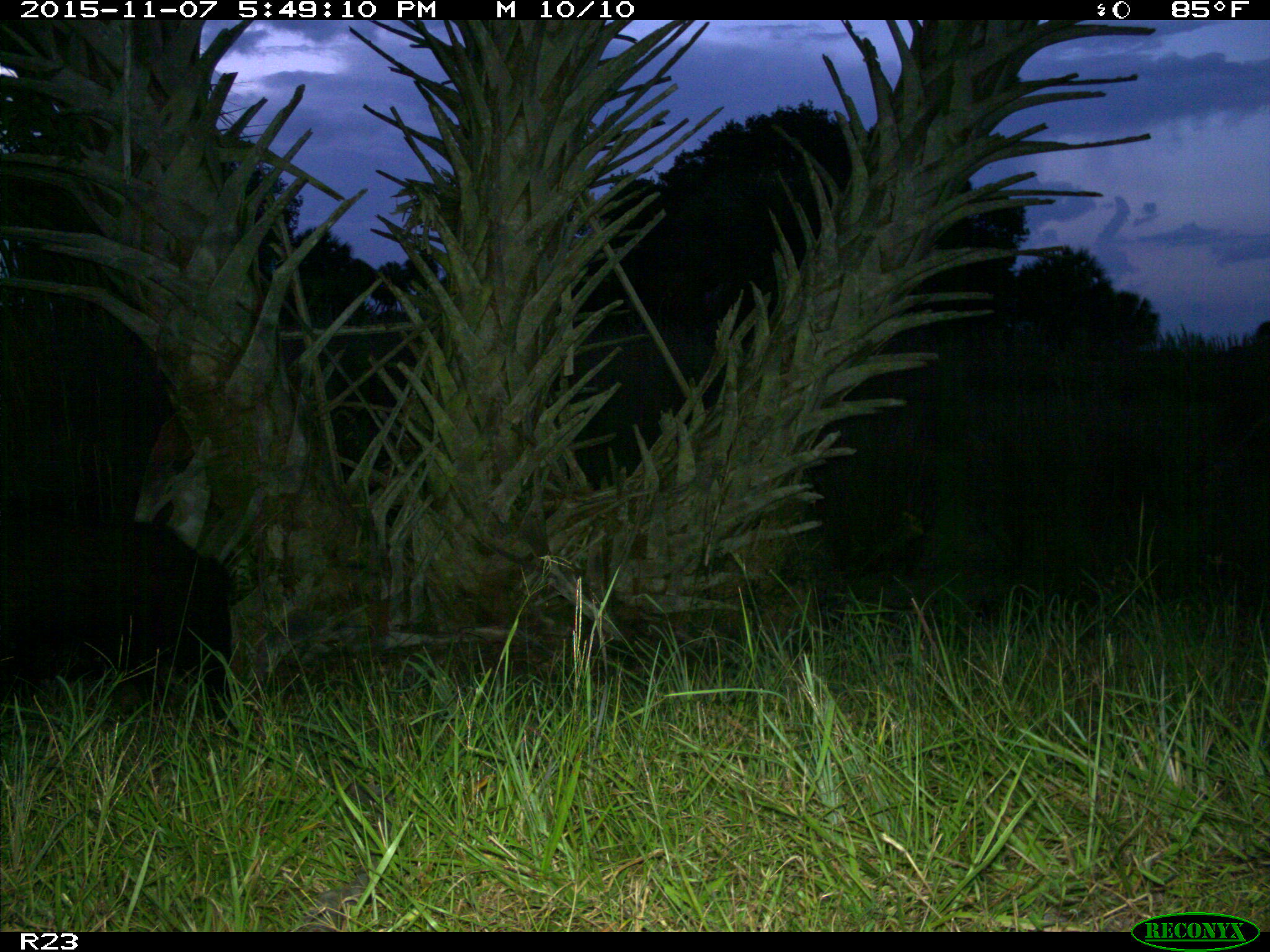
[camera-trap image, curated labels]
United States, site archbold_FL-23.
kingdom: Animalia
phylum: Chordata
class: Mammalia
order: Artiodactyla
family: Suidae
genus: Sus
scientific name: Sus scrofa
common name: wild boar